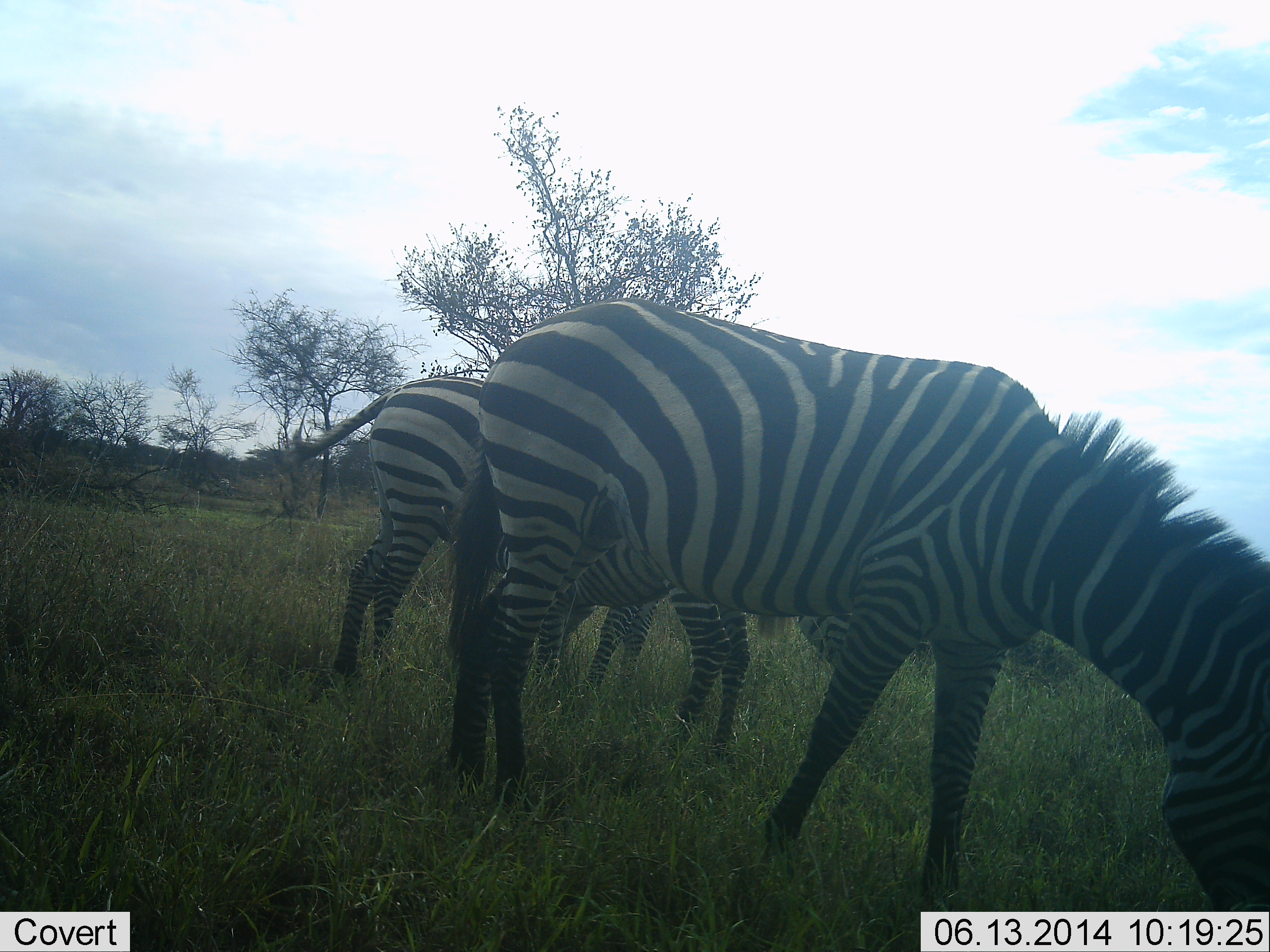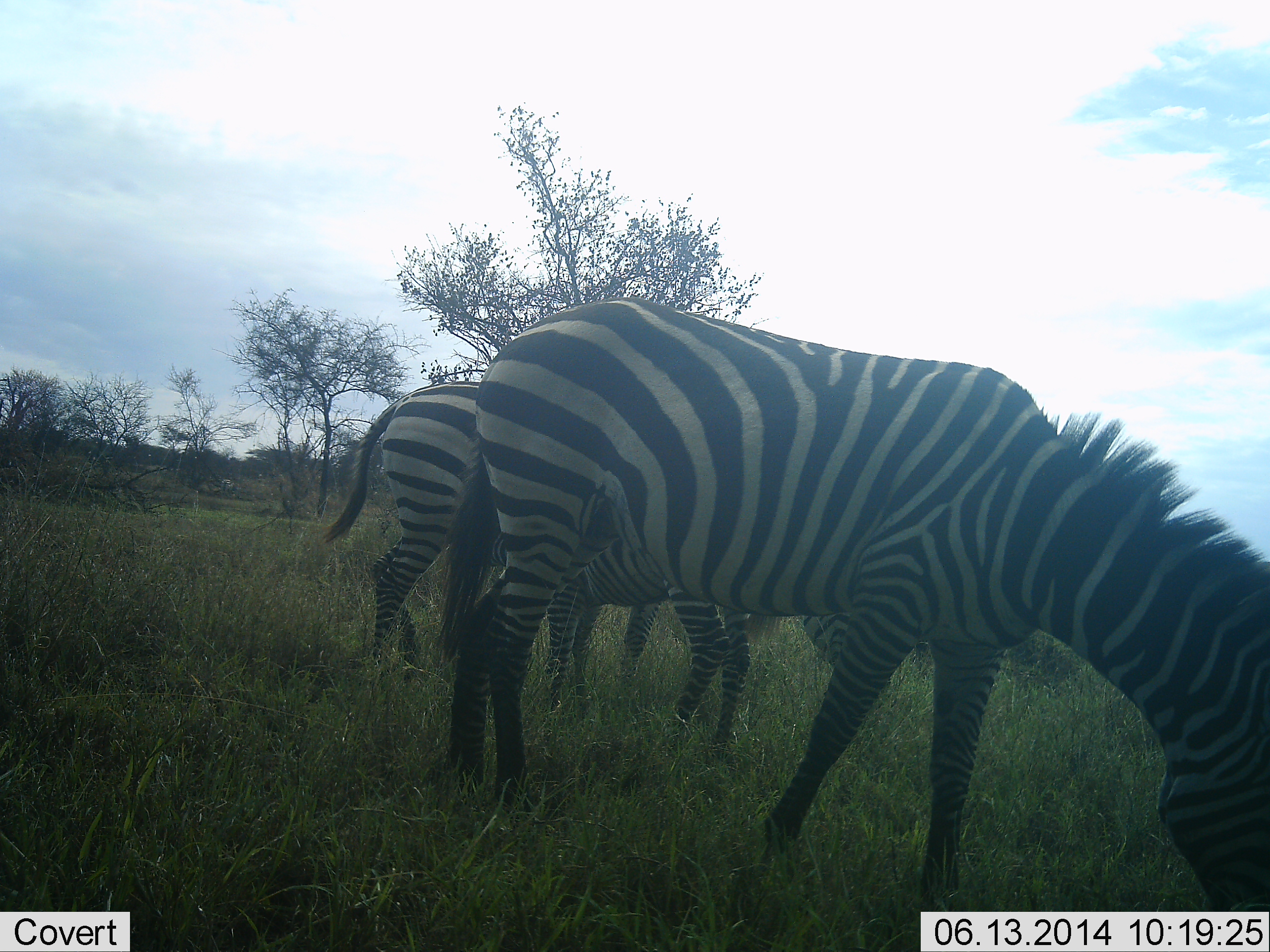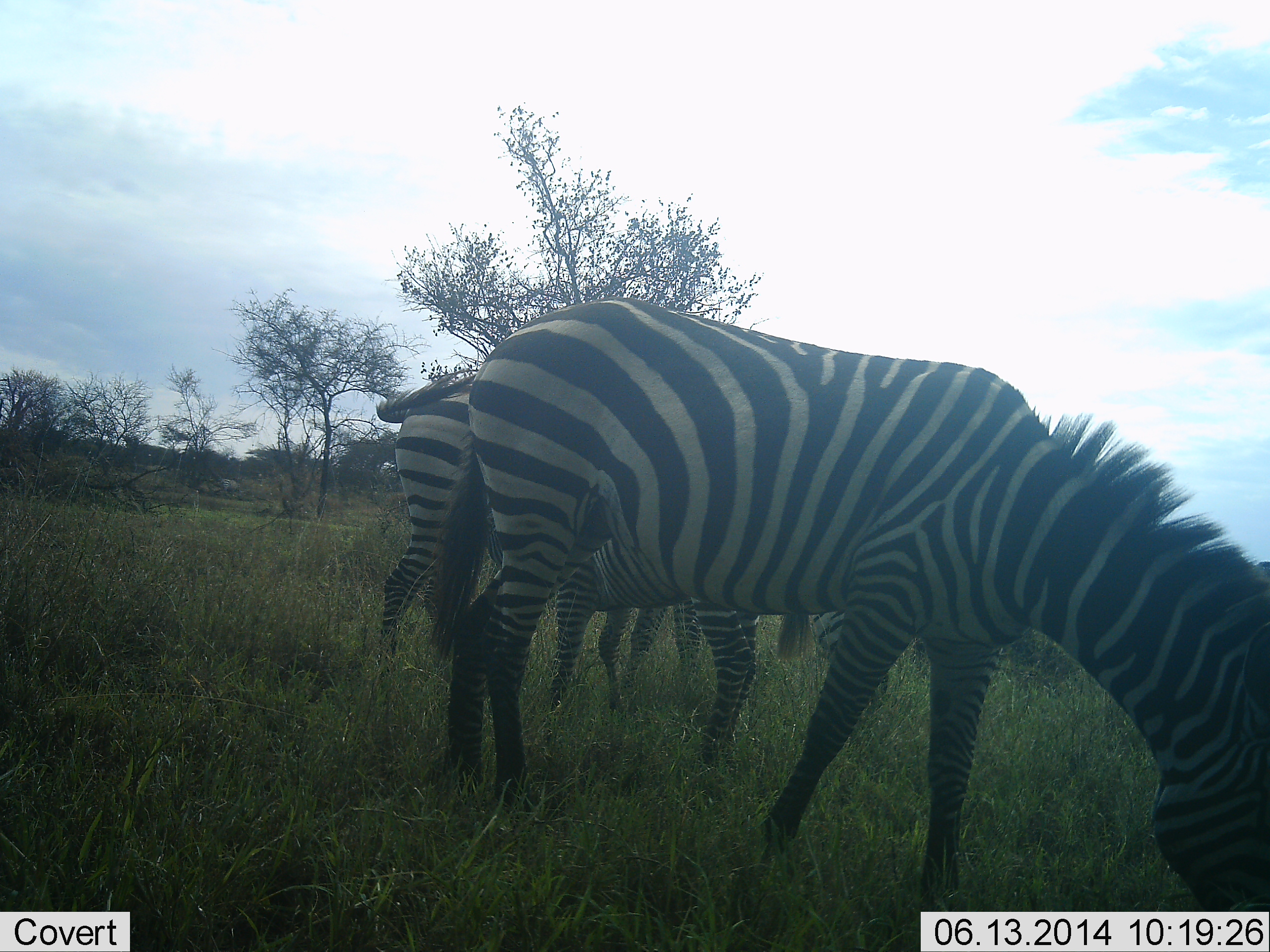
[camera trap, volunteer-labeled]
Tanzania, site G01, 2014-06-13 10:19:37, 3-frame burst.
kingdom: Animalia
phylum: Chordata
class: Mammalia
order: Perissodactyla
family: Equidae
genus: Equus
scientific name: Equus quagga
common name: plains zebra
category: zebra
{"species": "zebra (plains zebra) (Equus quagga)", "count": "3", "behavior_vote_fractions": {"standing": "40%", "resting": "0%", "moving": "0%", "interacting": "0%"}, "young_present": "0%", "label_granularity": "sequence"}